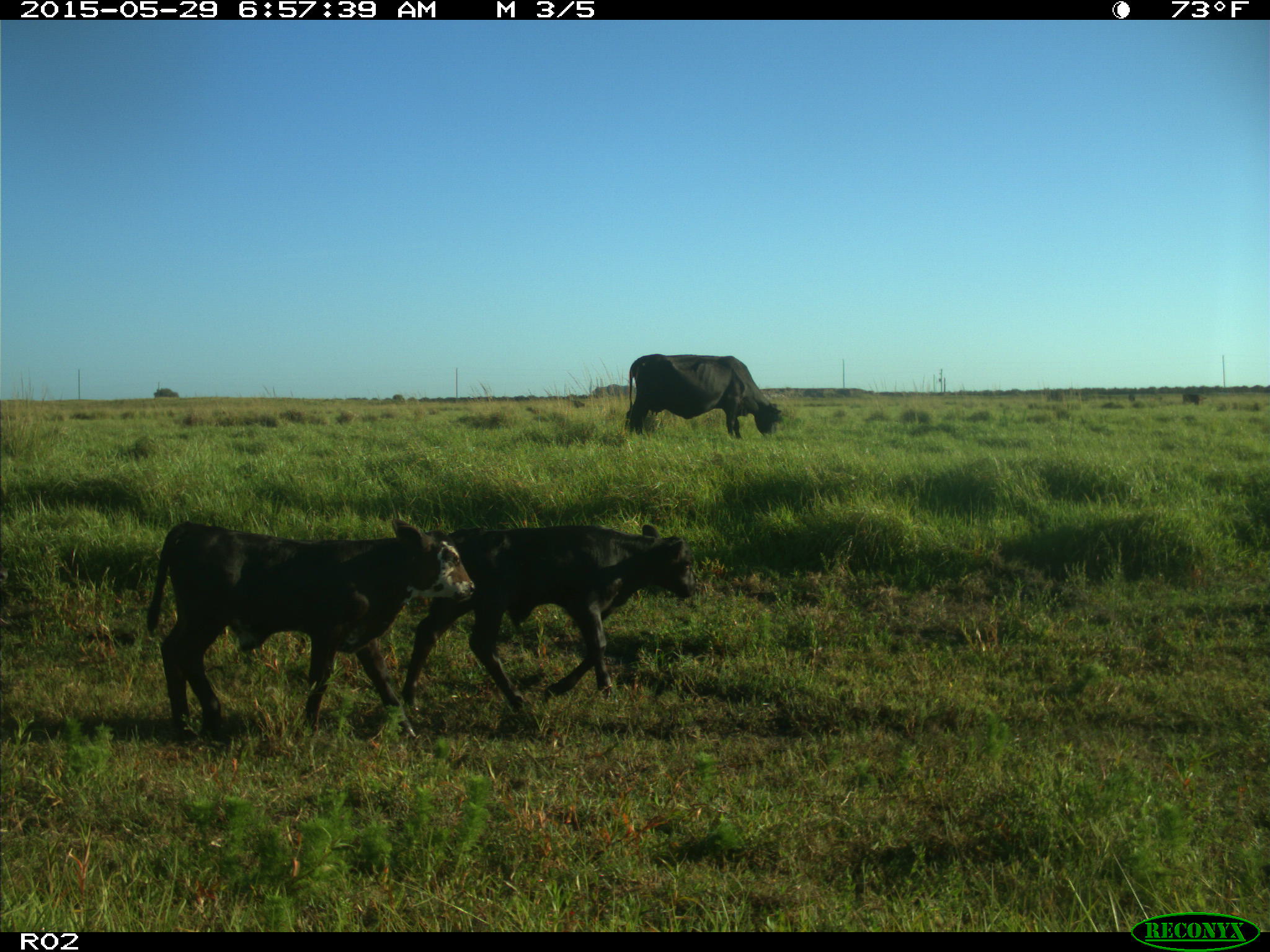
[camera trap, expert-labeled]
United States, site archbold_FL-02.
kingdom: Animalia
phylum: Chordata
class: Mammalia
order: Artiodactyla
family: Bovidae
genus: Bos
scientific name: Bos taurus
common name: domestic cow